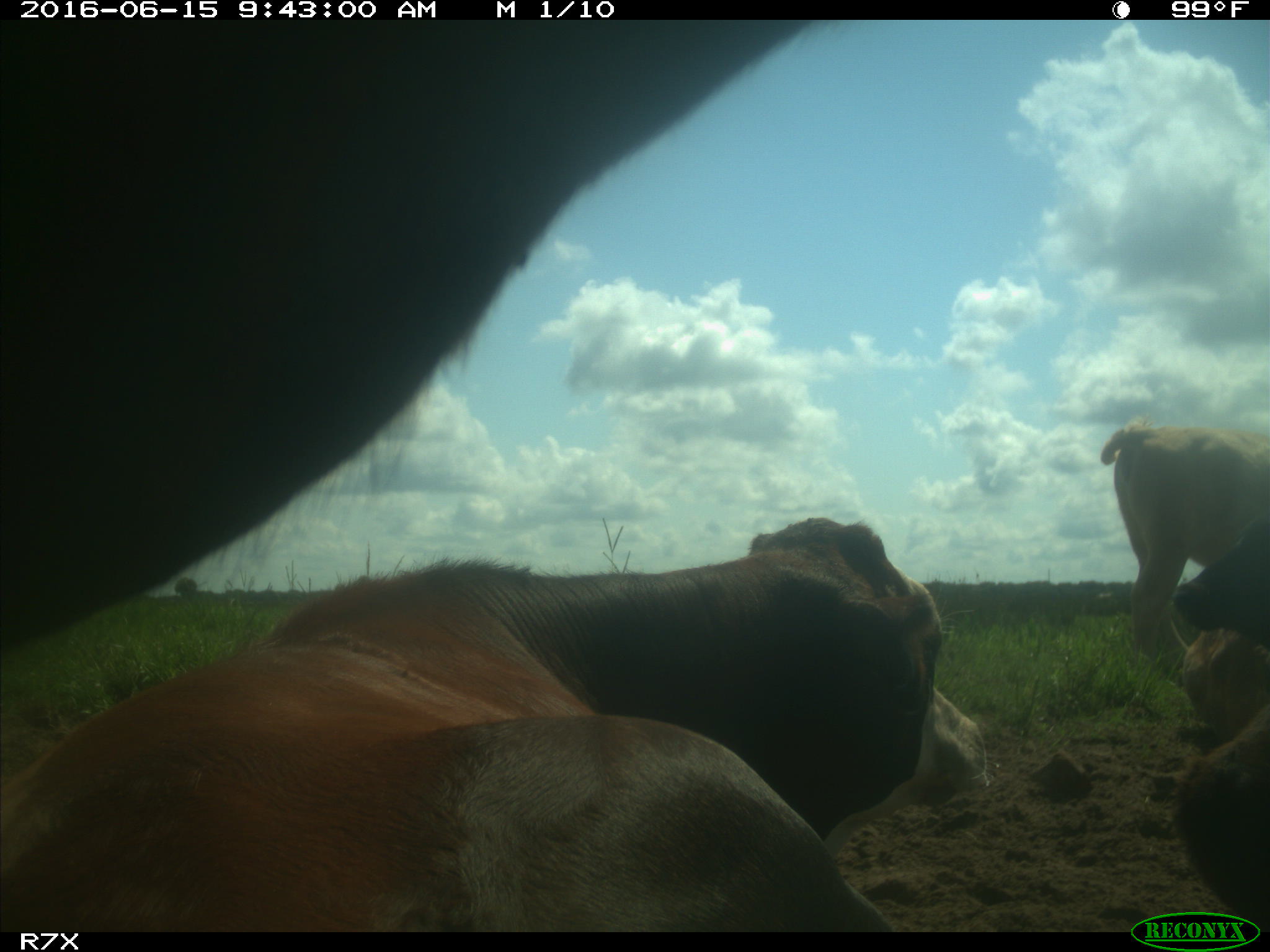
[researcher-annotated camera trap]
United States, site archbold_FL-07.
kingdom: Animalia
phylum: Chordata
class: Mammalia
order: Artiodactyla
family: Bovidae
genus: Bos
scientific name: Bos taurus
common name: domestic cow